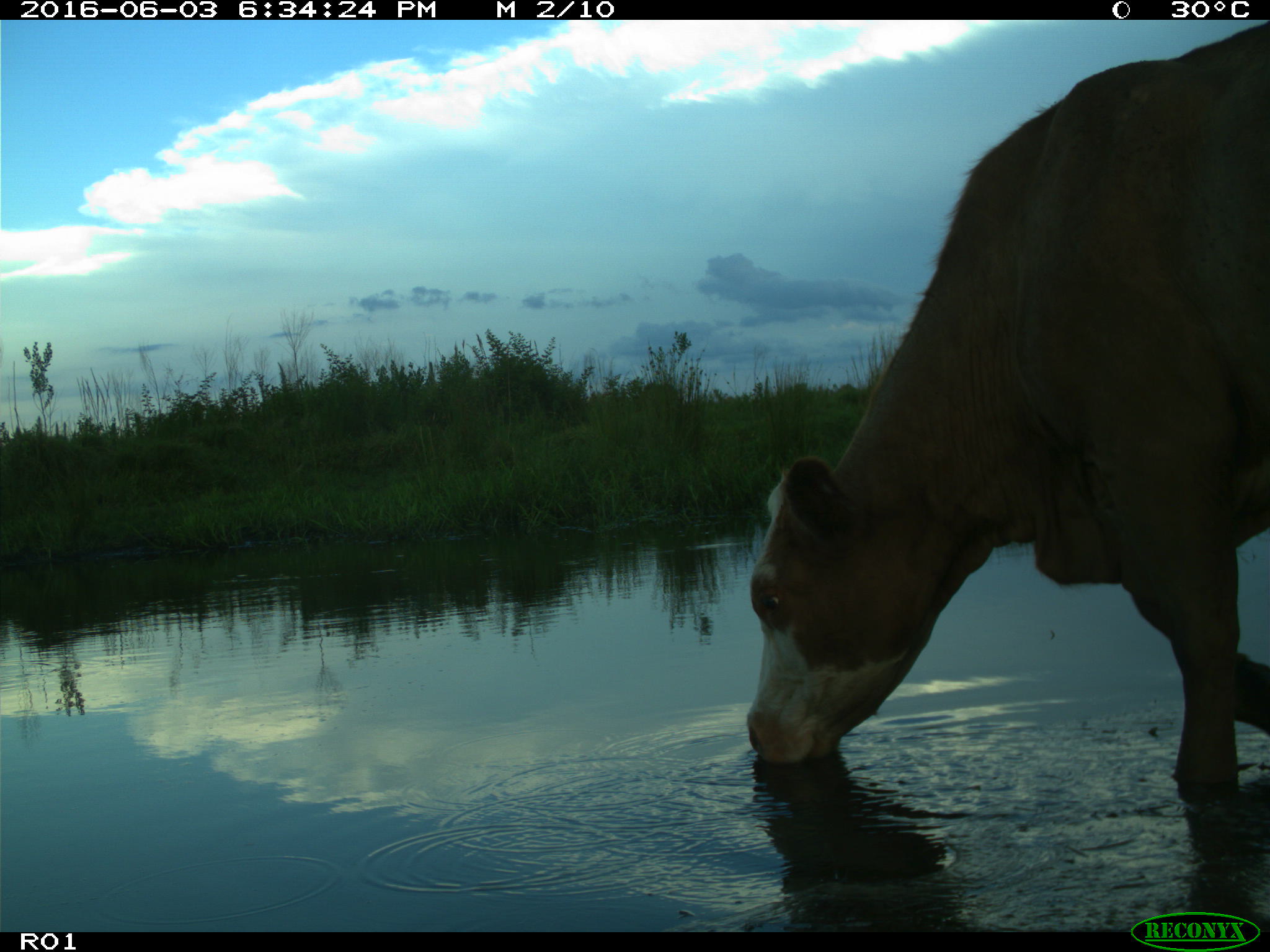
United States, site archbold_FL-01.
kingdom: Animalia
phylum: Chordata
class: Mammalia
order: Artiodactyla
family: Bovidae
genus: Bos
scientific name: Bos taurus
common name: domestic cow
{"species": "Bos taurus (domestic cow)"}